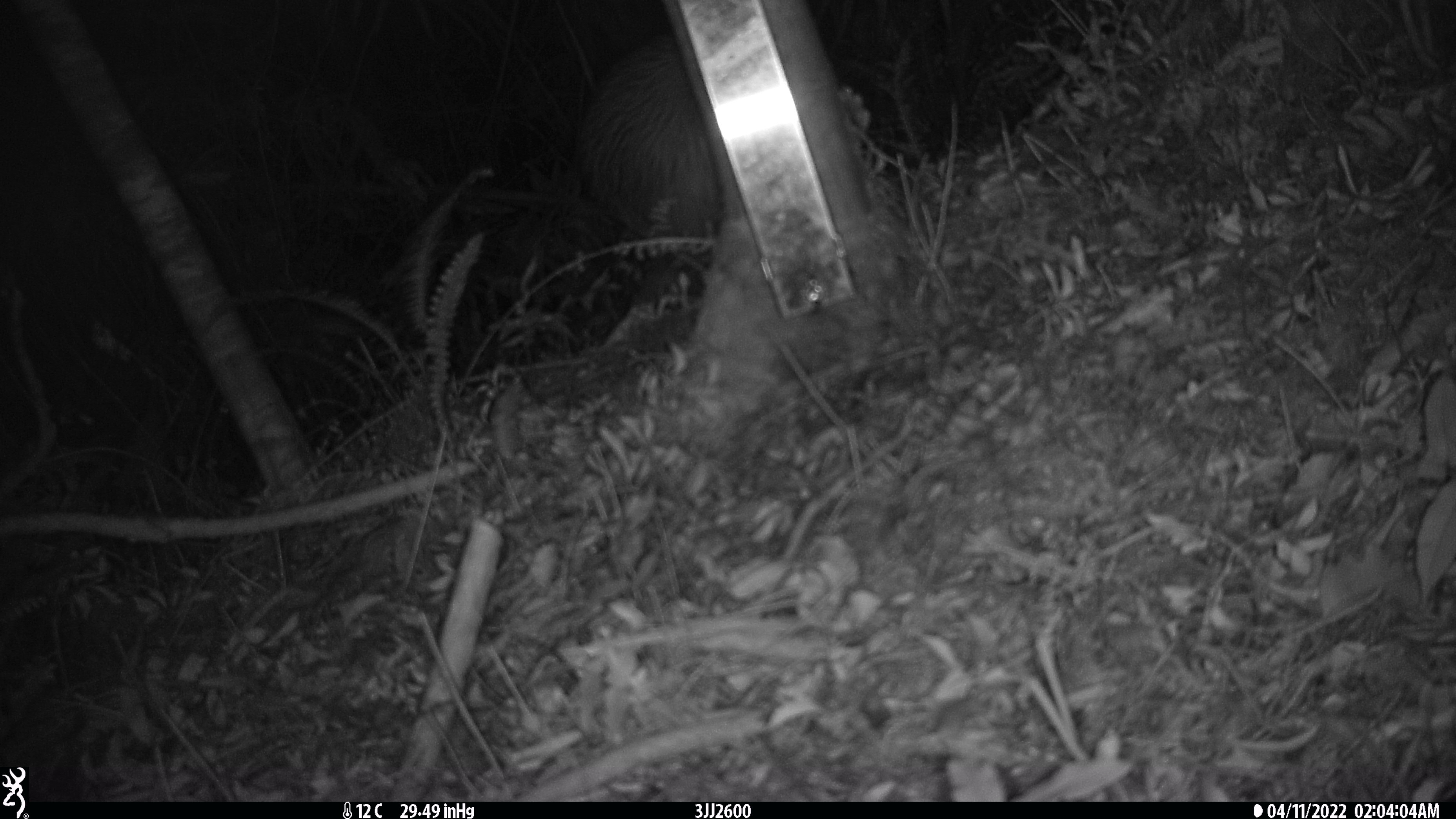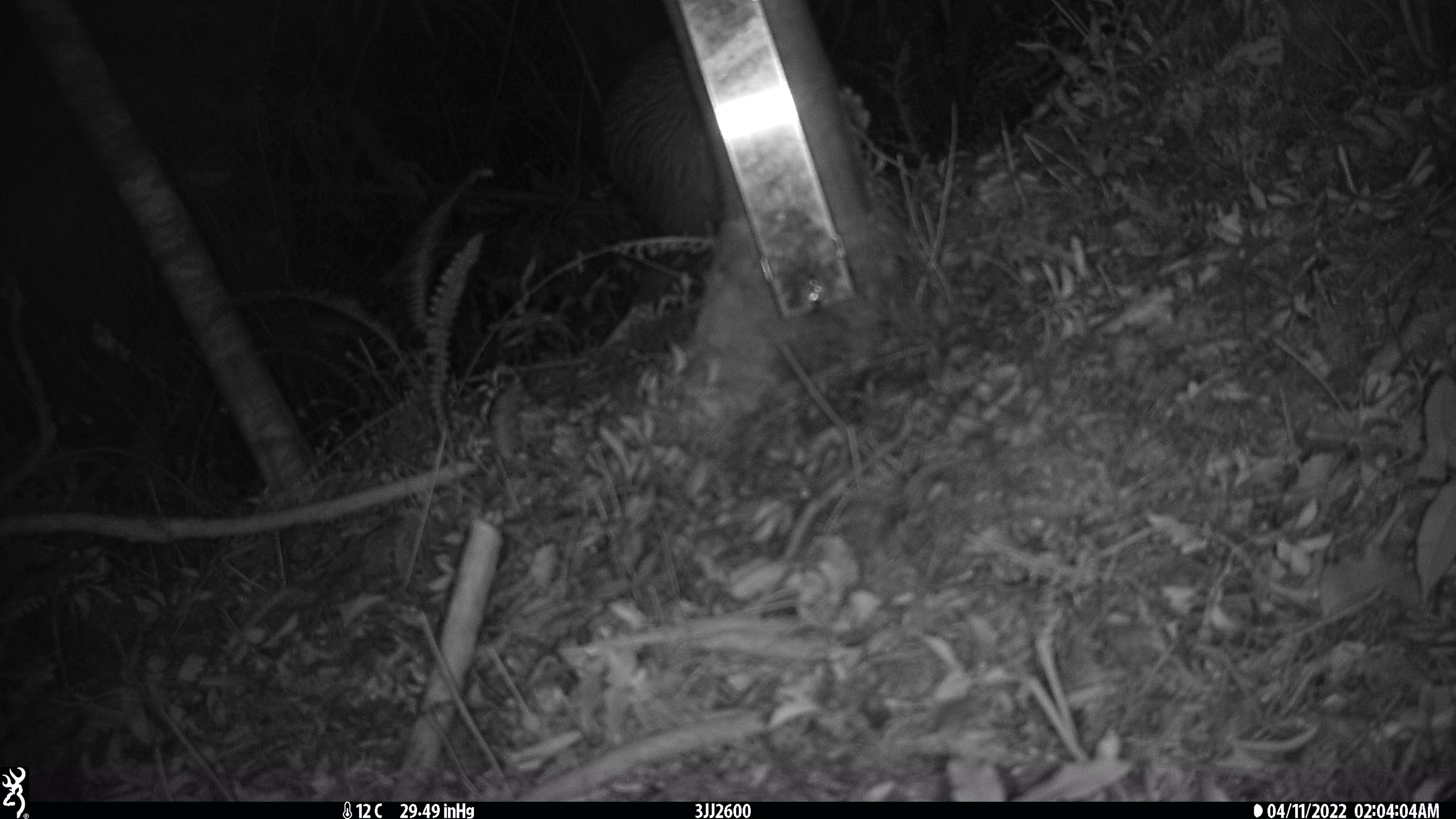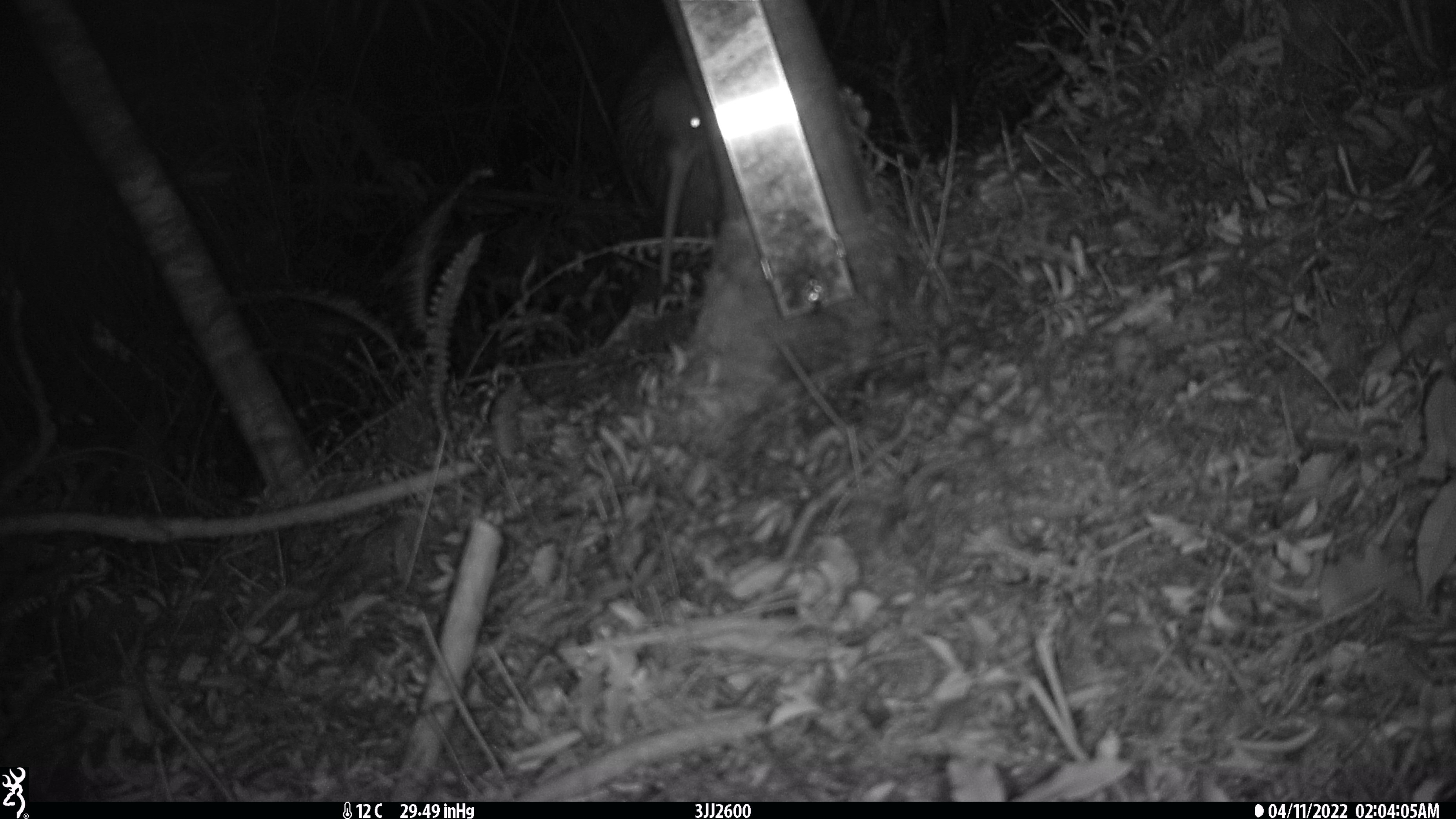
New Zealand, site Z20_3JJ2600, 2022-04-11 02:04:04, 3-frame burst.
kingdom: Animalia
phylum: Chordata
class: Aves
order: Apterygiformes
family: Apterygidae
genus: Apteryx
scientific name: Apteryx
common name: kiwi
Kiwi (Apteryx).